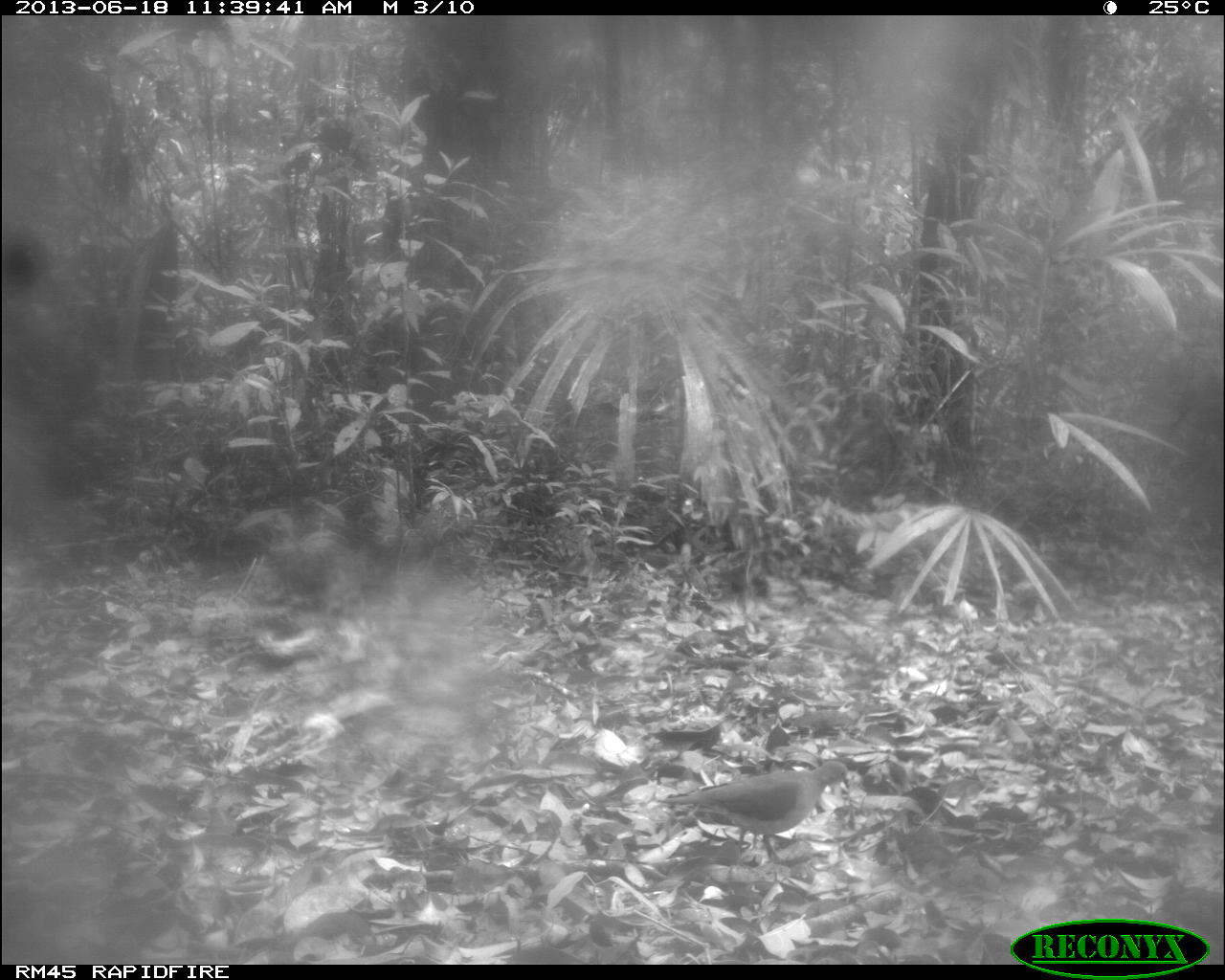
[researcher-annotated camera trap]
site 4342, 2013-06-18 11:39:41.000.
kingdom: Animalia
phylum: Chordata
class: Aves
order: Columbiformes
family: Columbidae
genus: Leptotila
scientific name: Leptotila plumbeiceps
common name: gray-headed dove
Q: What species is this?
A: Leptotila plumbeiceps (gray-headed dove).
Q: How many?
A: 1.